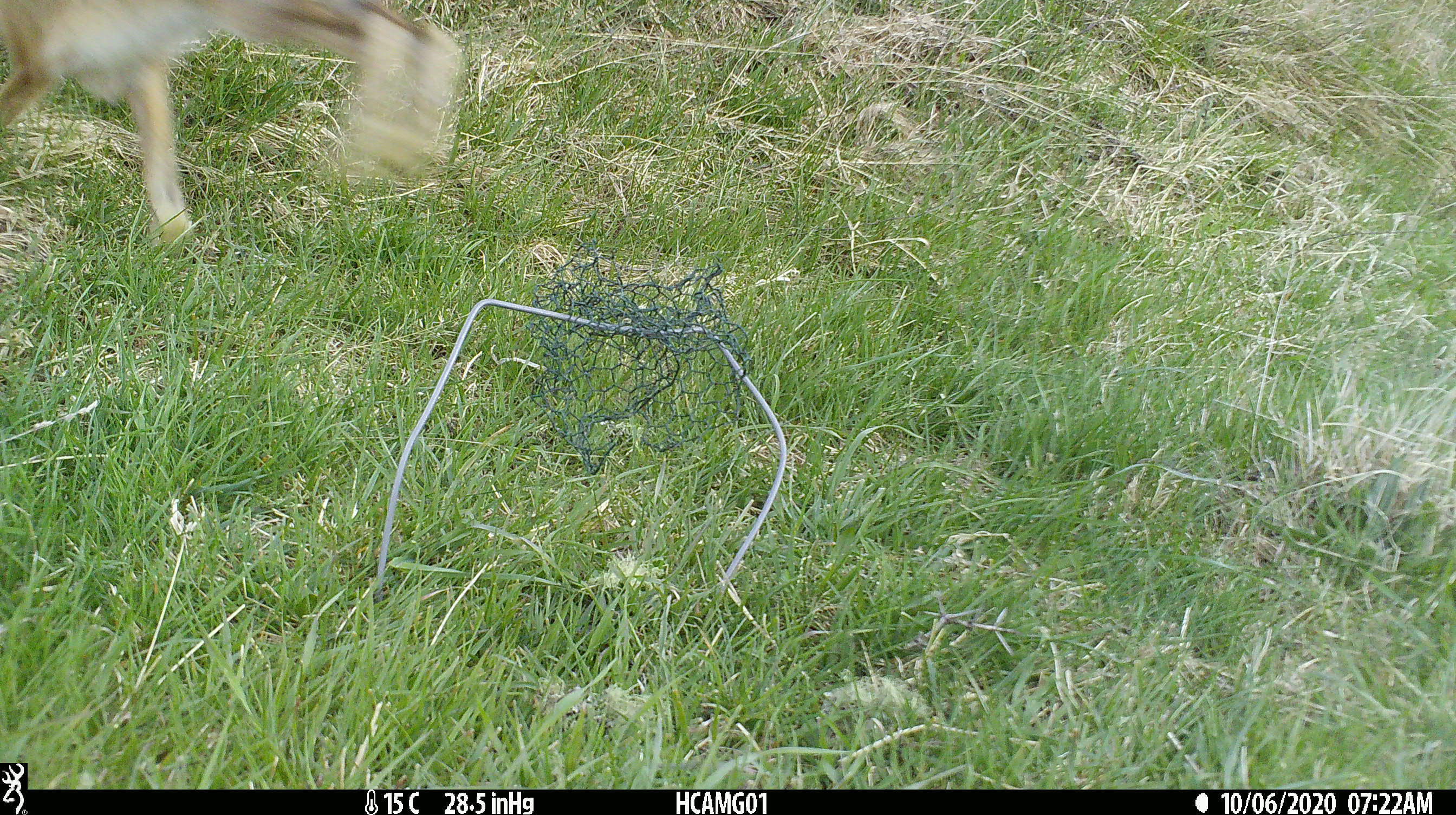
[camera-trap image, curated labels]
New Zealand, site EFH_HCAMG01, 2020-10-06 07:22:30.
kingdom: Animalia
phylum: Chordata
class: Mammalia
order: Lagomorpha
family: Leporidae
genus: Lepus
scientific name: Lepus europaeus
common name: brown hare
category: hare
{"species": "hare (brown hare) (Lepus europaeus)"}